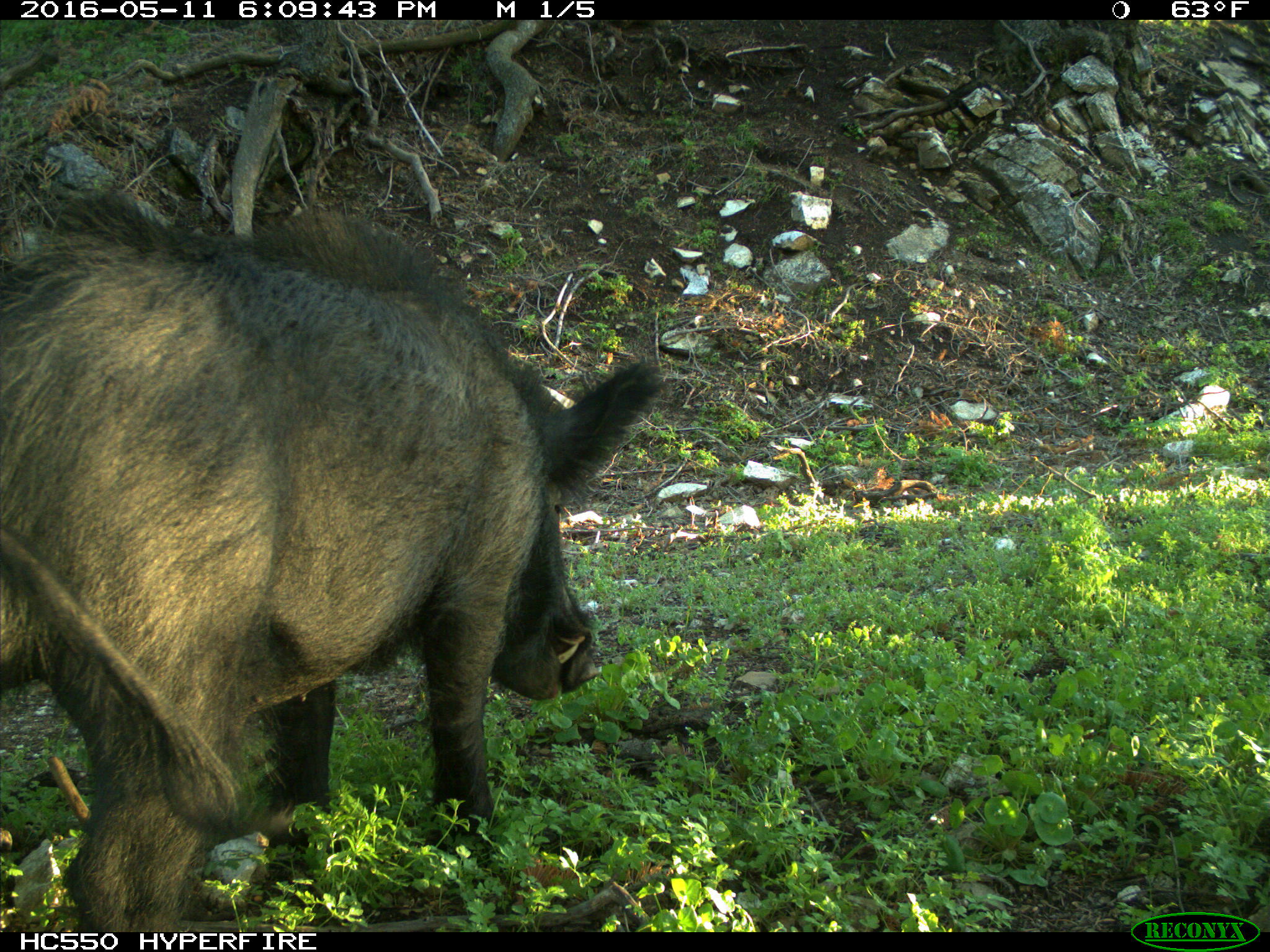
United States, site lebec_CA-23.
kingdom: Animalia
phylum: Chordata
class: Mammalia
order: Artiodactyla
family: Suidae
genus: Sus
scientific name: Sus scrofa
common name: wild boar